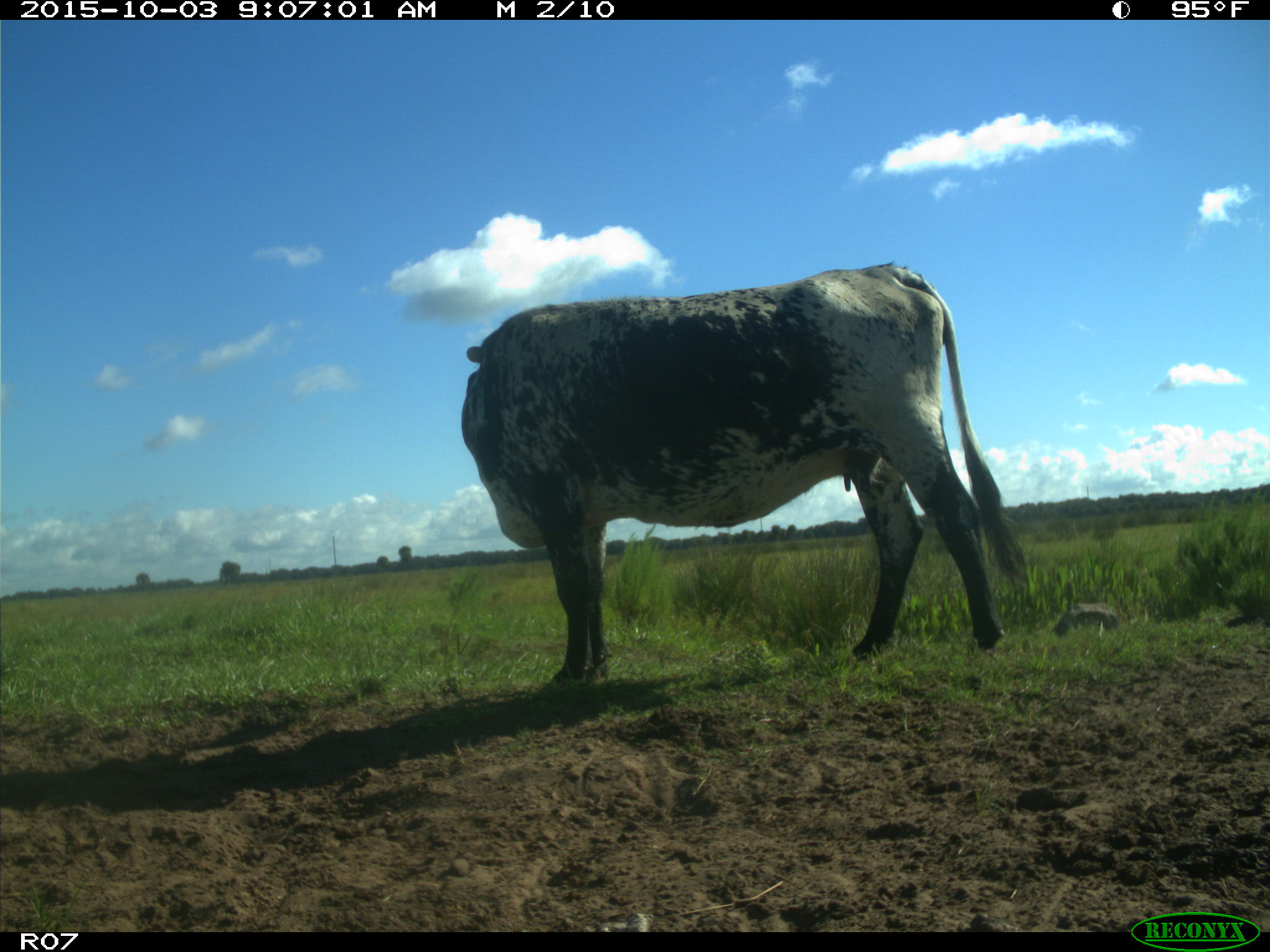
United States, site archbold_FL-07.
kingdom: Animalia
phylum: Chordata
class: Mammalia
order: Artiodactyla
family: Bovidae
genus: Bos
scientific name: Bos taurus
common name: domestic cow